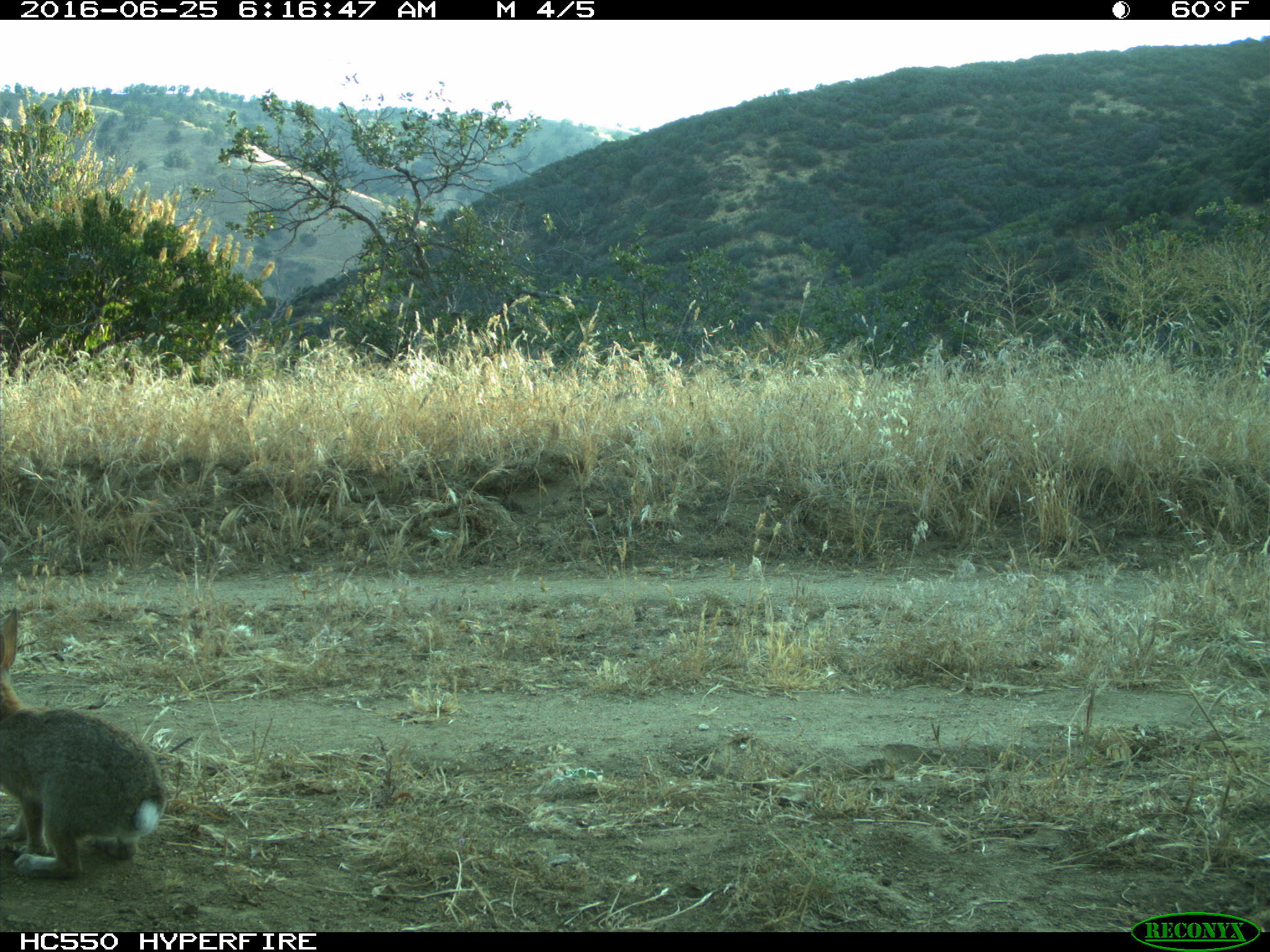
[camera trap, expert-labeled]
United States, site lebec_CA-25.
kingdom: Animalia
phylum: Chordata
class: Mammalia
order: Lagomorpha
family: Leporidae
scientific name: Leporidae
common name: rabbits and hares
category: unidentified rabbit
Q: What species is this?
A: Unidentified rabbit (rabbits and hares) (Leporidae).